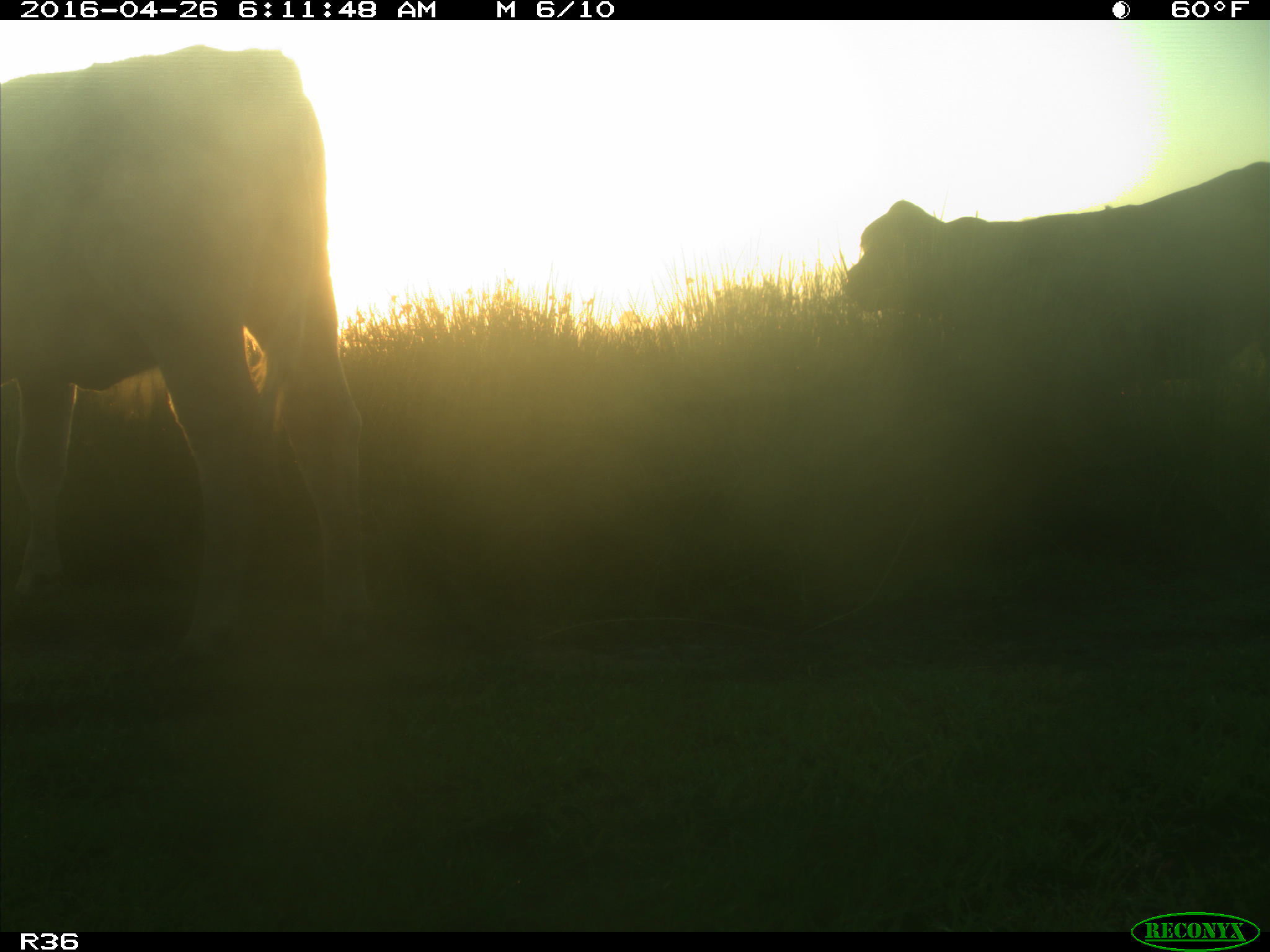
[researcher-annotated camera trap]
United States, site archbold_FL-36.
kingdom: Animalia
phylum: Chordata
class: Mammalia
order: Artiodactyla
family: Bovidae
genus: Bos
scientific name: Bos taurus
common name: domestic cow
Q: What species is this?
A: Bos taurus (domestic cow).